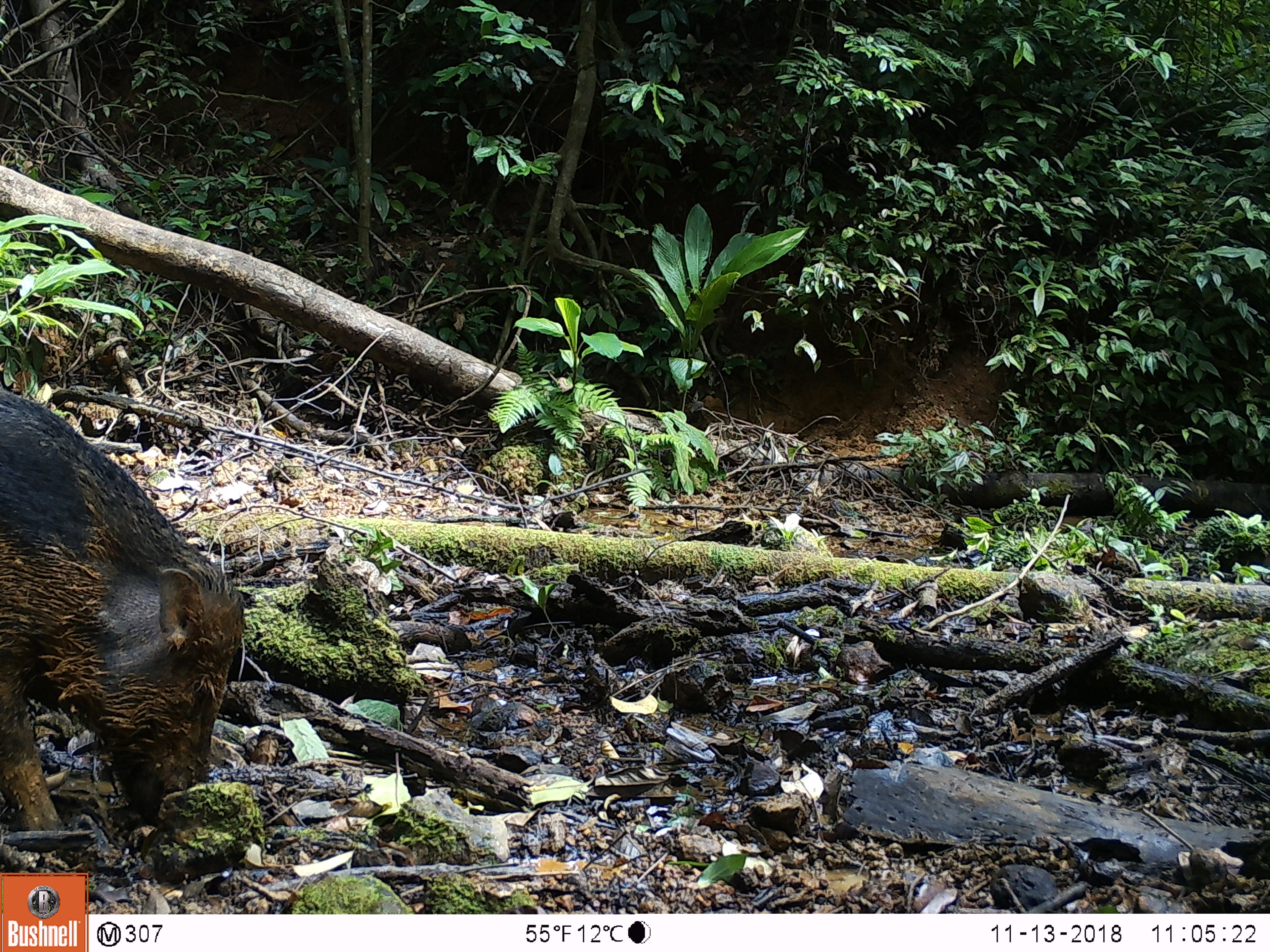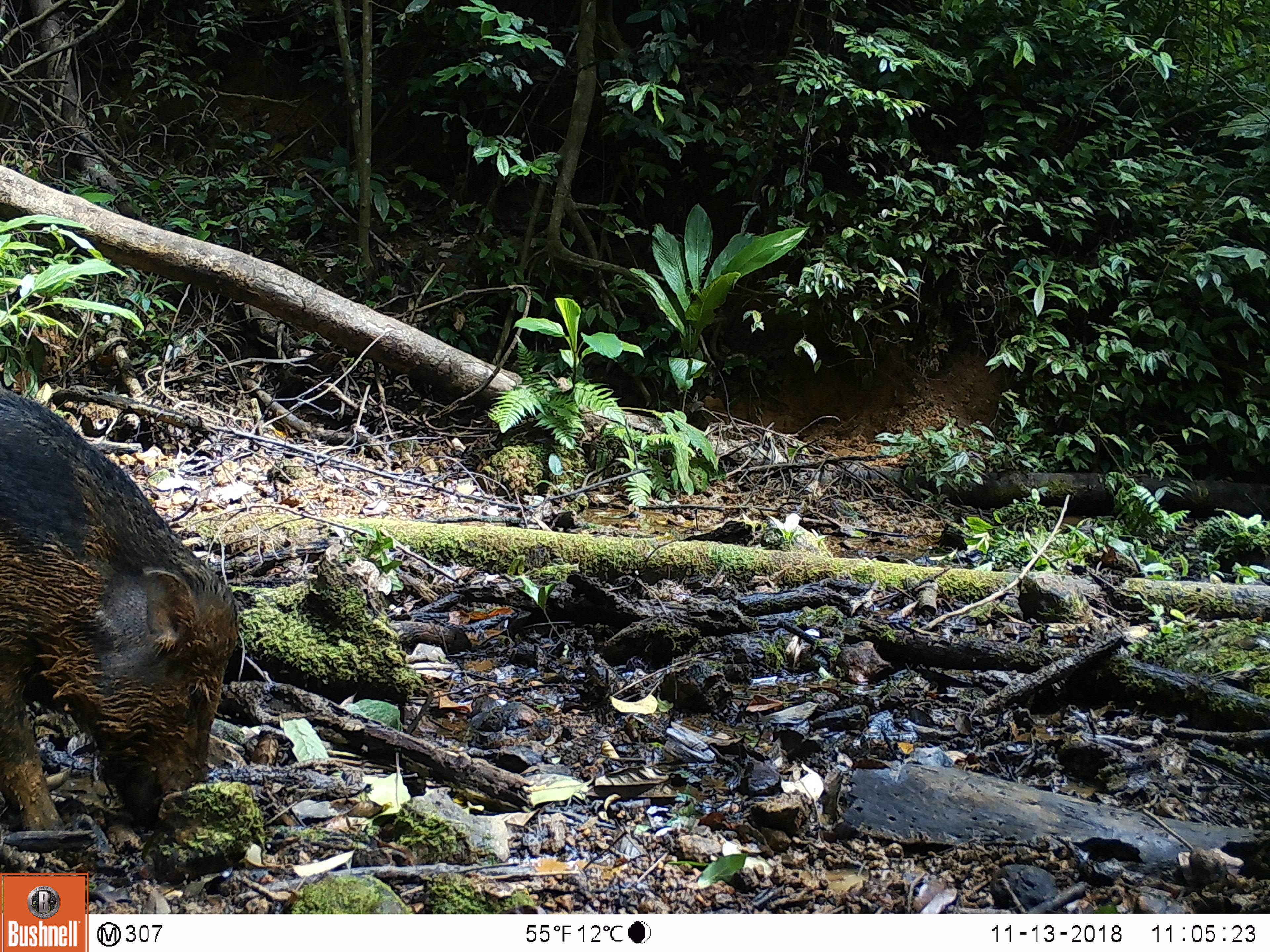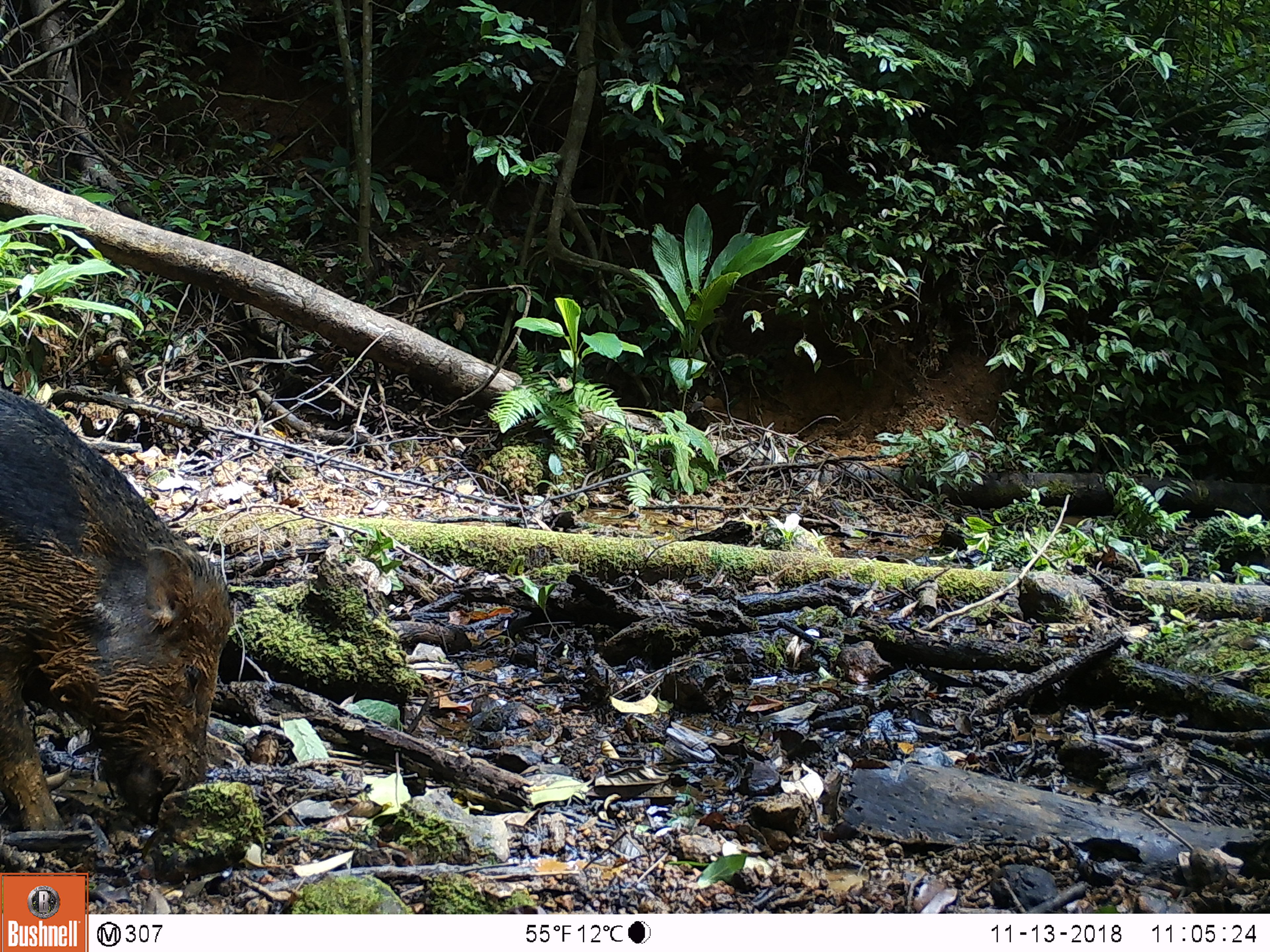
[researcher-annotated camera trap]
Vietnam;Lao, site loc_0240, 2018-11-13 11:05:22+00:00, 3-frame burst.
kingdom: Animalia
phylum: Chordata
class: Mammalia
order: Artiodactyla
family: Suidae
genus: Sus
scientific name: Sus scrofa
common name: eurasian wild pig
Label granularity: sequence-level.